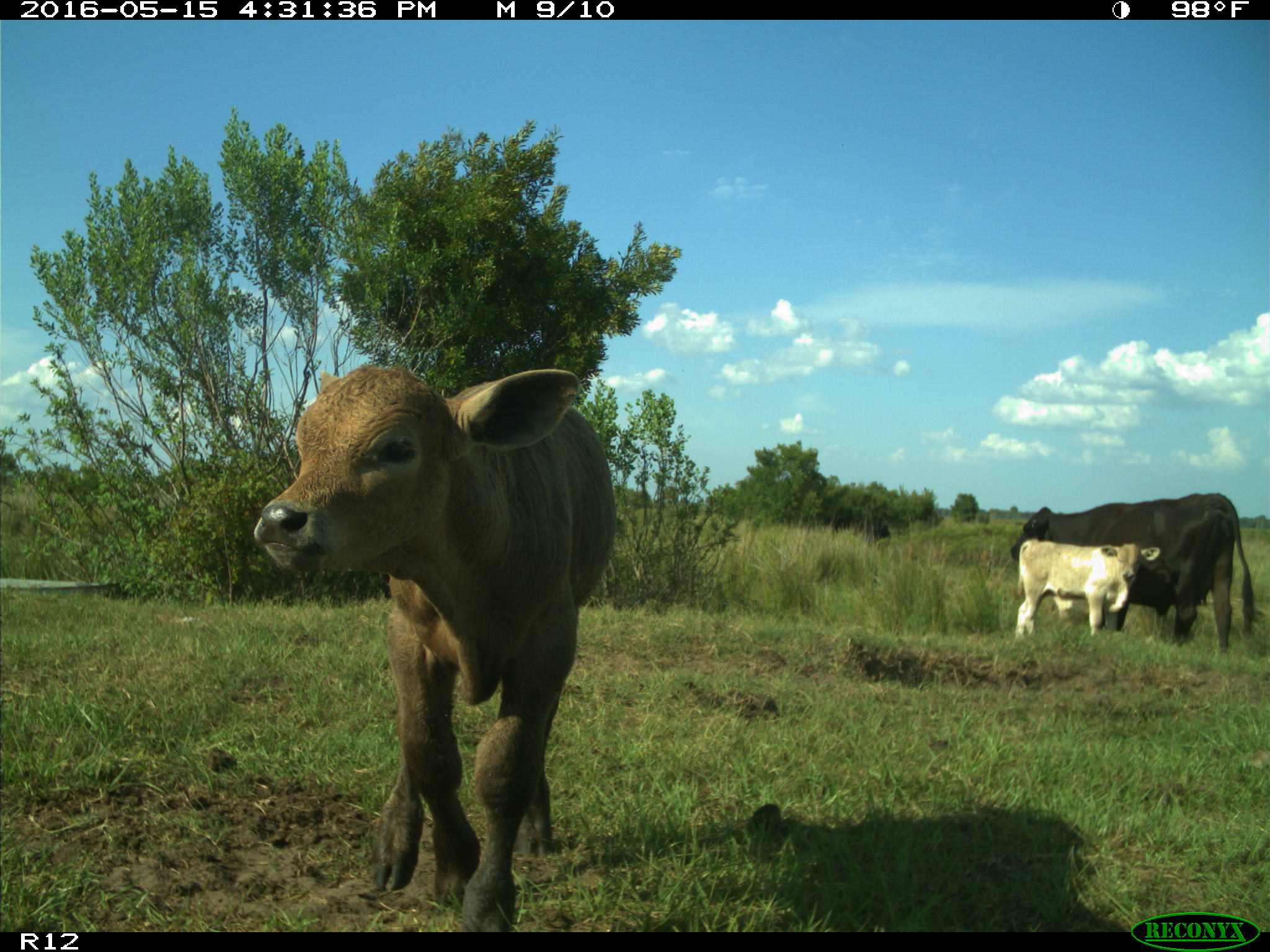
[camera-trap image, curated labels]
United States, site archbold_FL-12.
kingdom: Animalia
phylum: Chordata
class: Mammalia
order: Artiodactyla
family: Bovidae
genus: Bos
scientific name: Bos taurus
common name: domestic cow